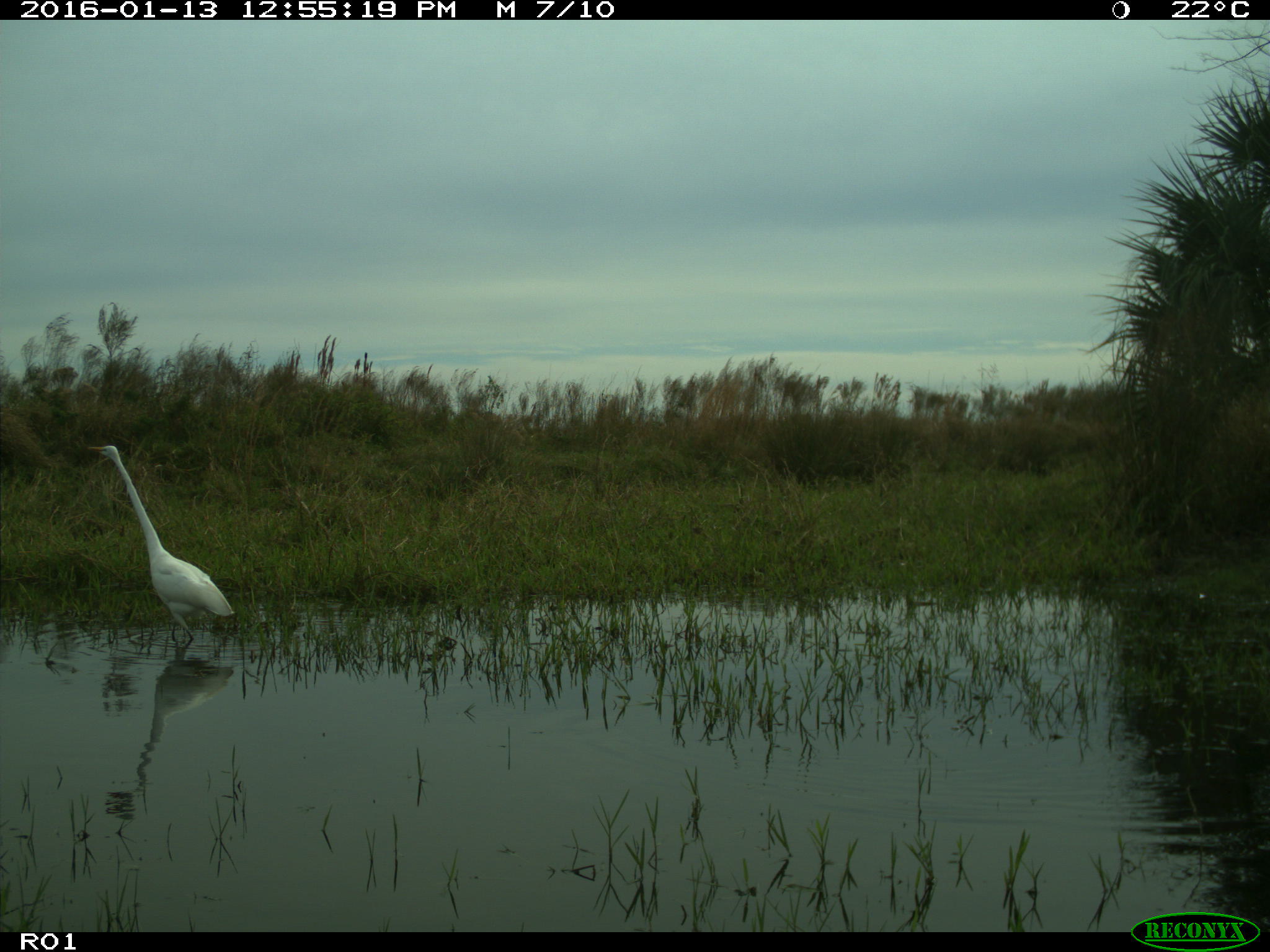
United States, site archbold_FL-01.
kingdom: Animalia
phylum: Chordata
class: Aves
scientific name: Aves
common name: birds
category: unidentified bird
Unidentified bird (birds) (Aves).